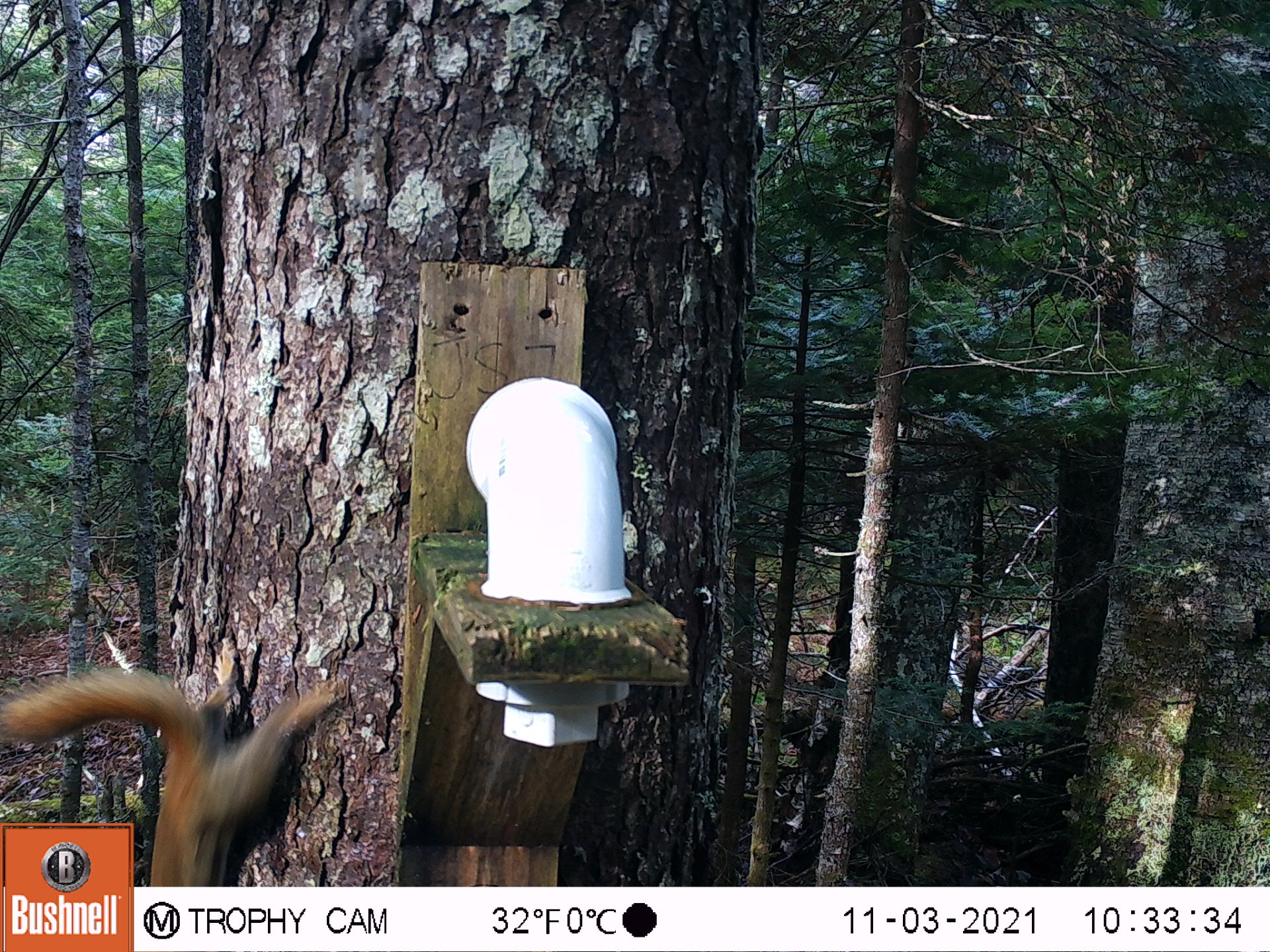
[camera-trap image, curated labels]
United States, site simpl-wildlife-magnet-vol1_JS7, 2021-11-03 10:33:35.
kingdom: Animalia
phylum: Chordata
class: Mammalia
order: Rodentia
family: Sciuridae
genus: Tamiasciurus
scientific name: Tamiasciurus hudsonicus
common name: red squirrel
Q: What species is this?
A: Red squirrel (Tamiasciurus hudsonicus).